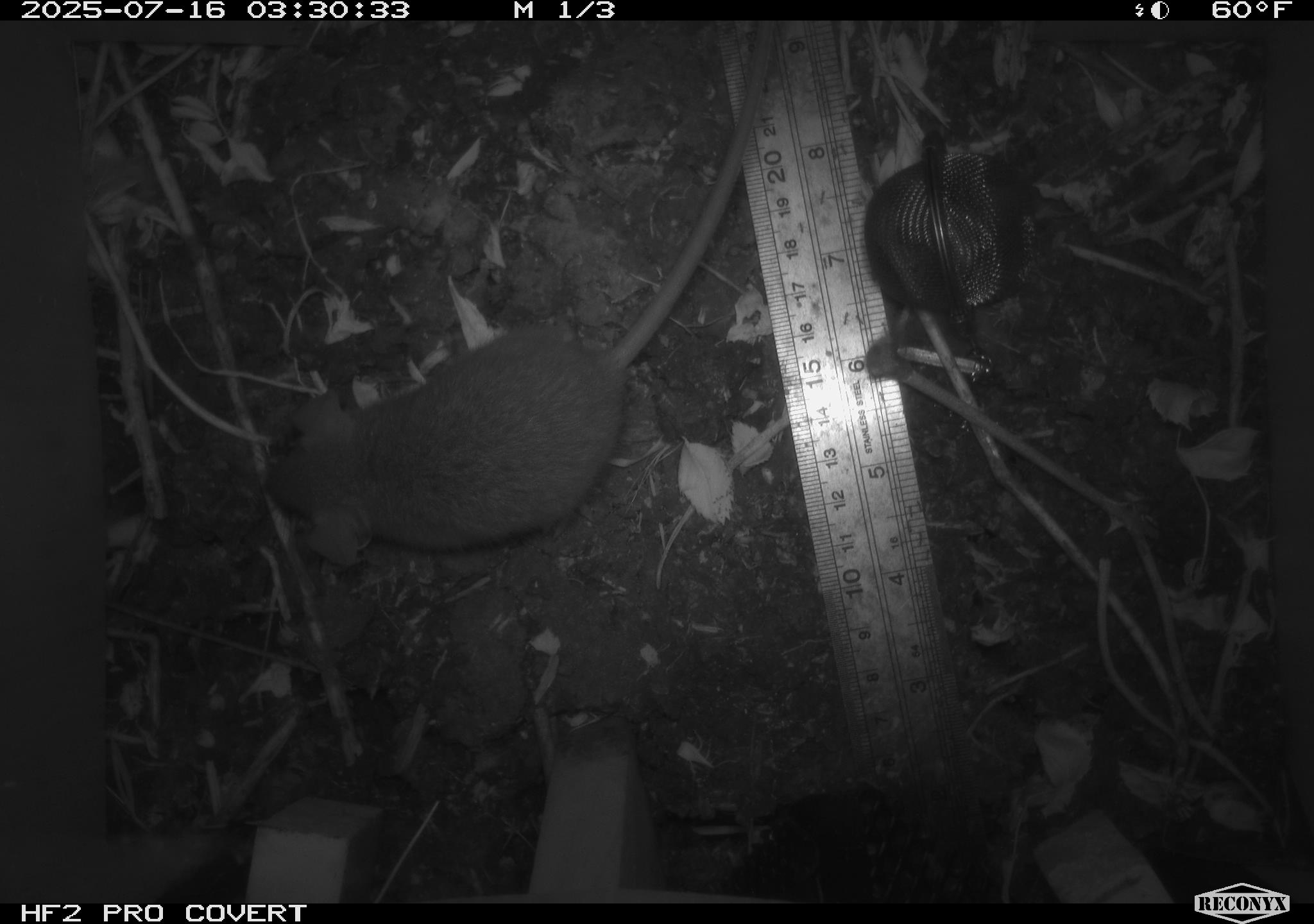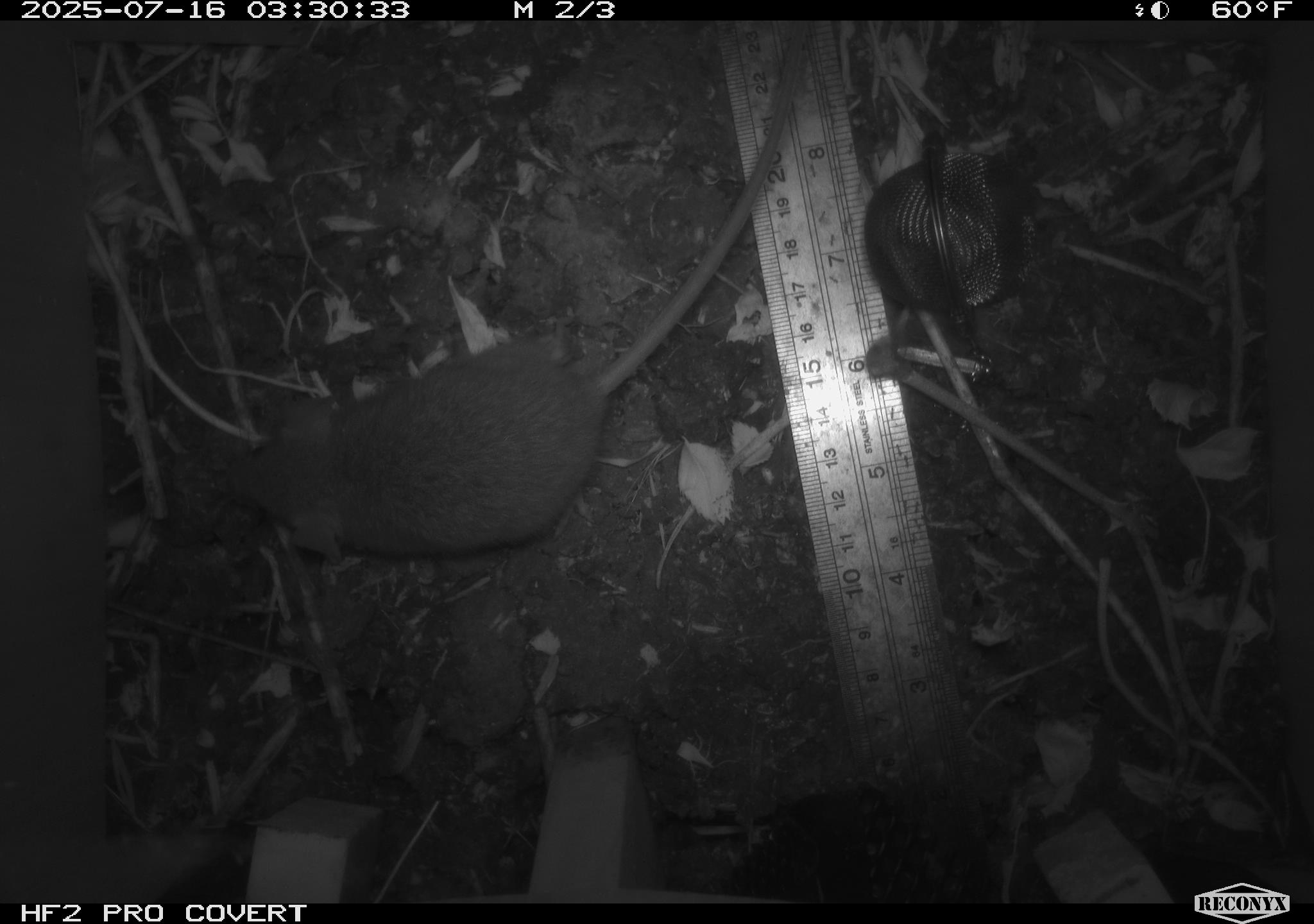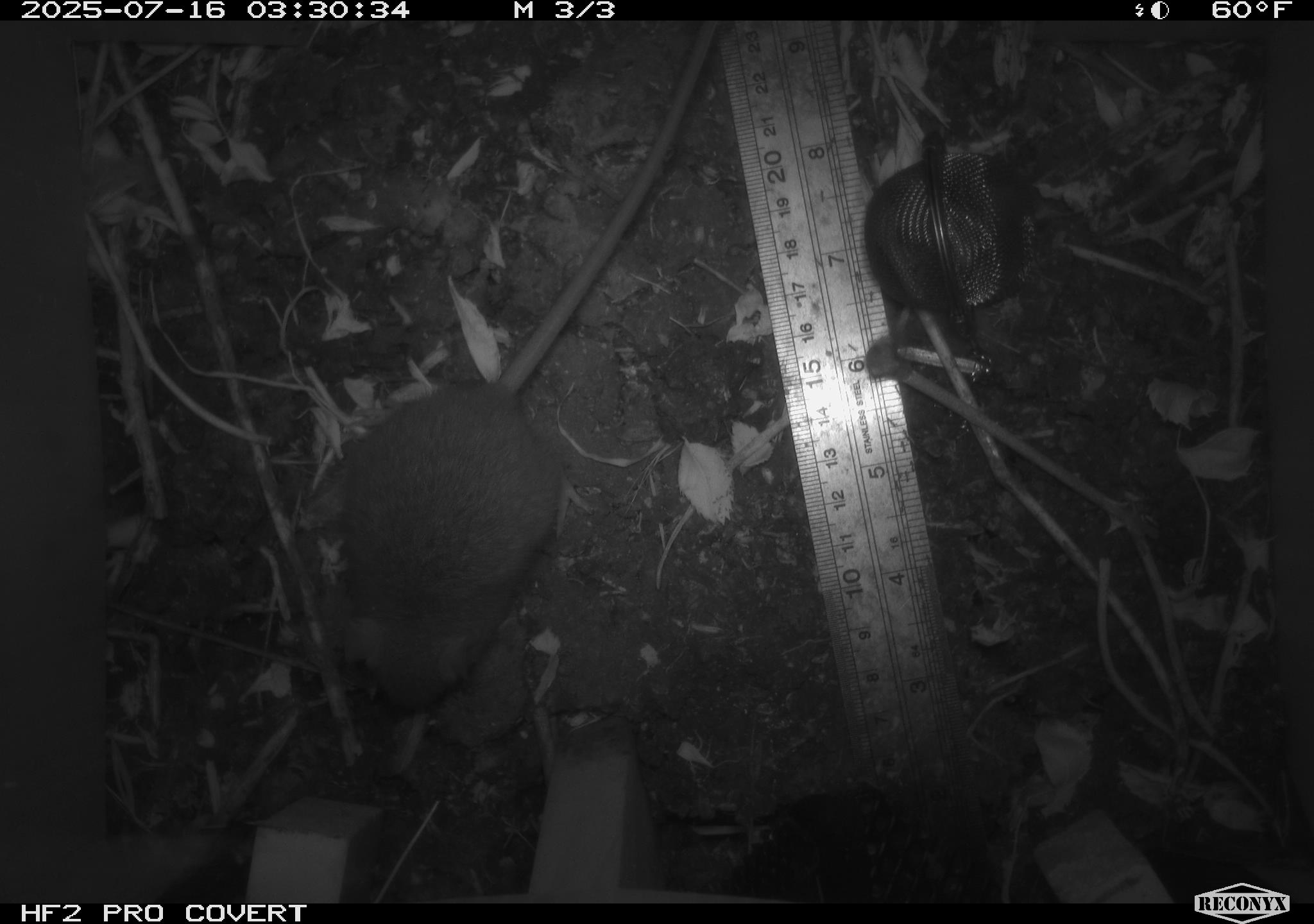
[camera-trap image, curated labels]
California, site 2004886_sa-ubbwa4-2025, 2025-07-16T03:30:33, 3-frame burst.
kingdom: Animalia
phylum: Chordata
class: Mammalia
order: Rodentia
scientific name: Rodentia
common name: rodent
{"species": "rodent (Rodentia)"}